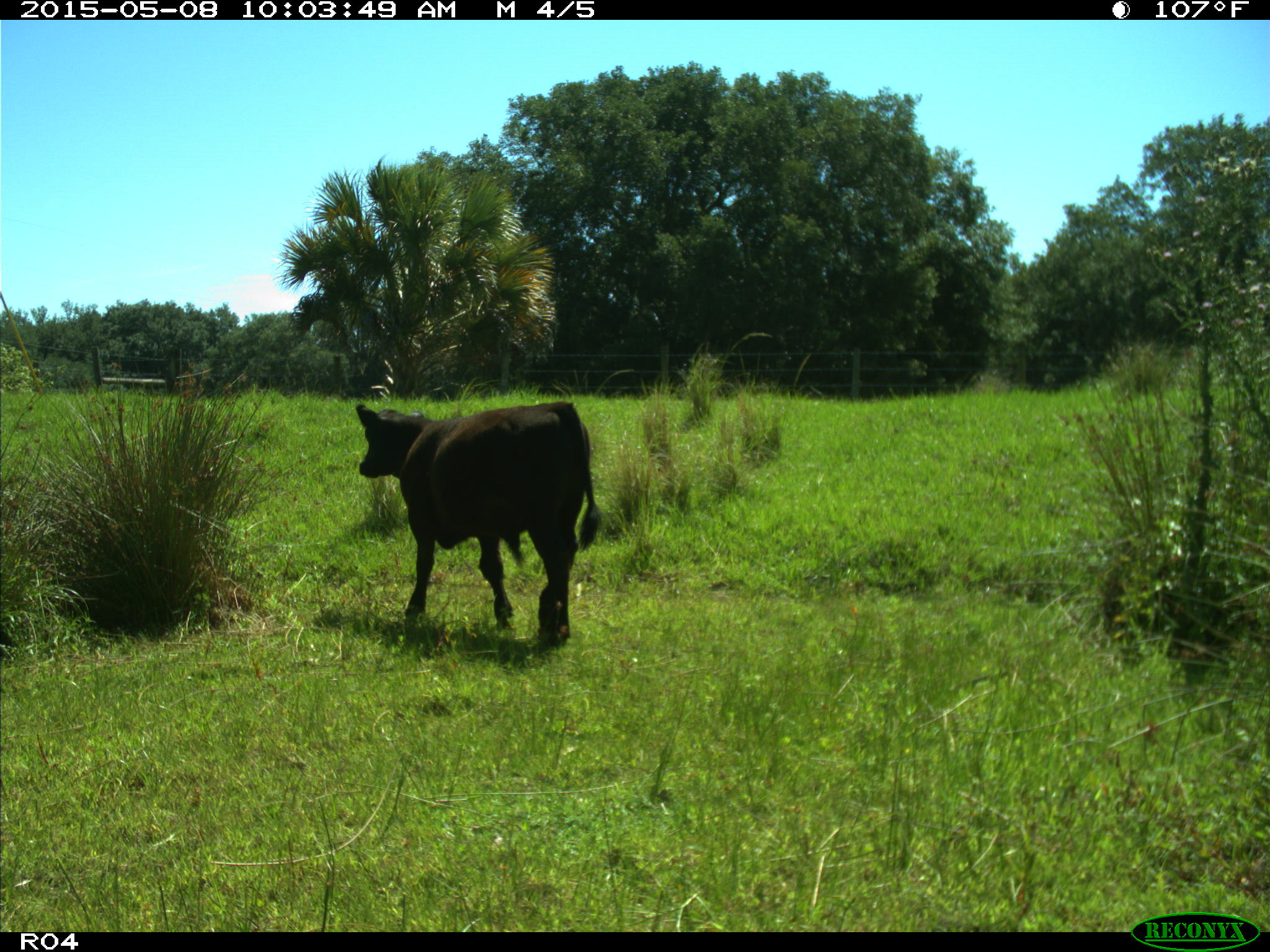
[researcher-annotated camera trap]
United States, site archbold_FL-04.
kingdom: Animalia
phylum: Chordata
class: Mammalia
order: Artiodactyla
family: Bovidae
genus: Bos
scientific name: Bos taurus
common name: domestic cow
Bos taurus (domestic cow).